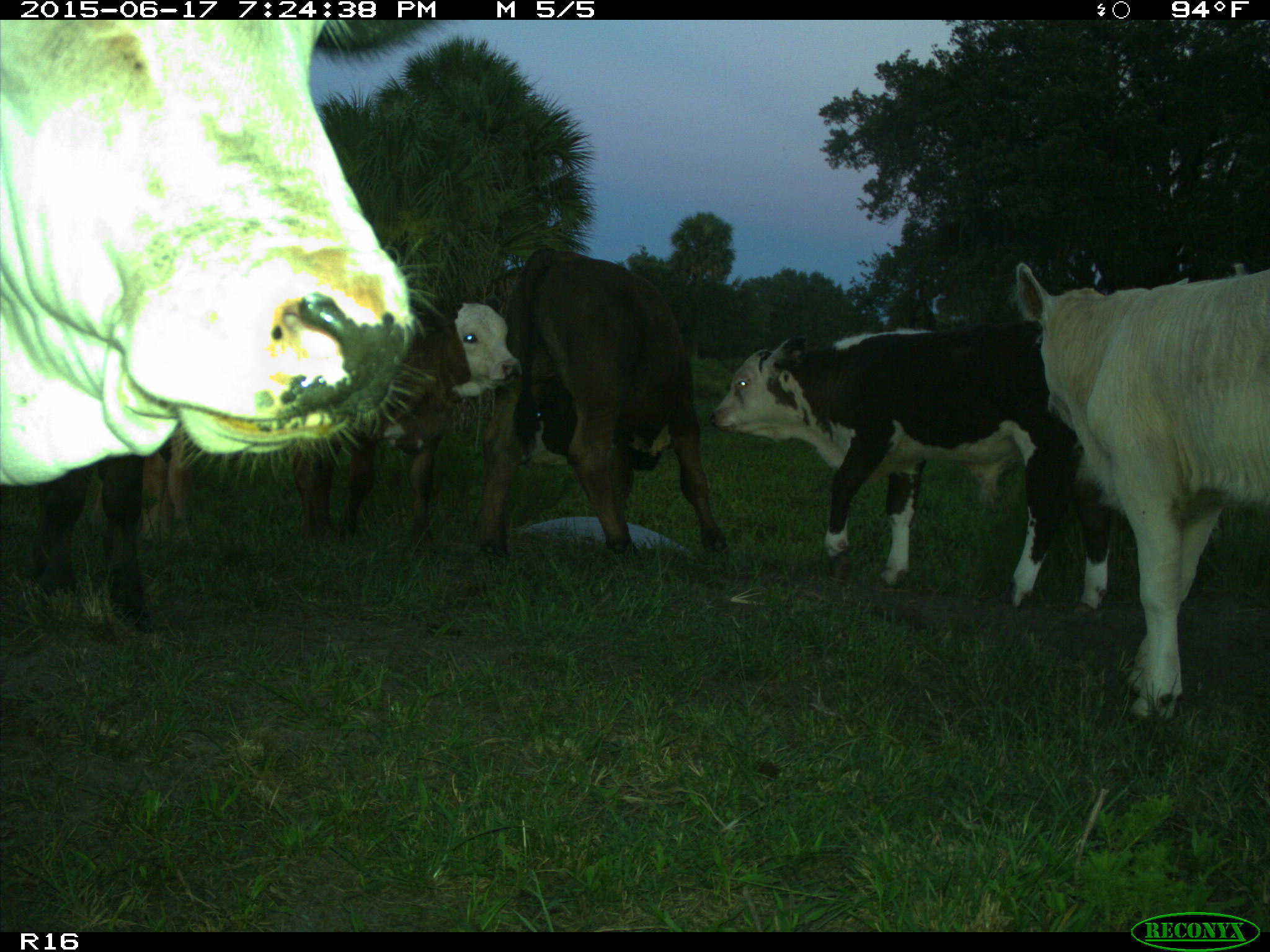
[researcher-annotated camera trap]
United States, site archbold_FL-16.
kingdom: Animalia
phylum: Chordata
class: Mammalia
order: Artiodactyla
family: Bovidae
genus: Bos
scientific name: Bos taurus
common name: domestic cow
Bos taurus (domestic cow).